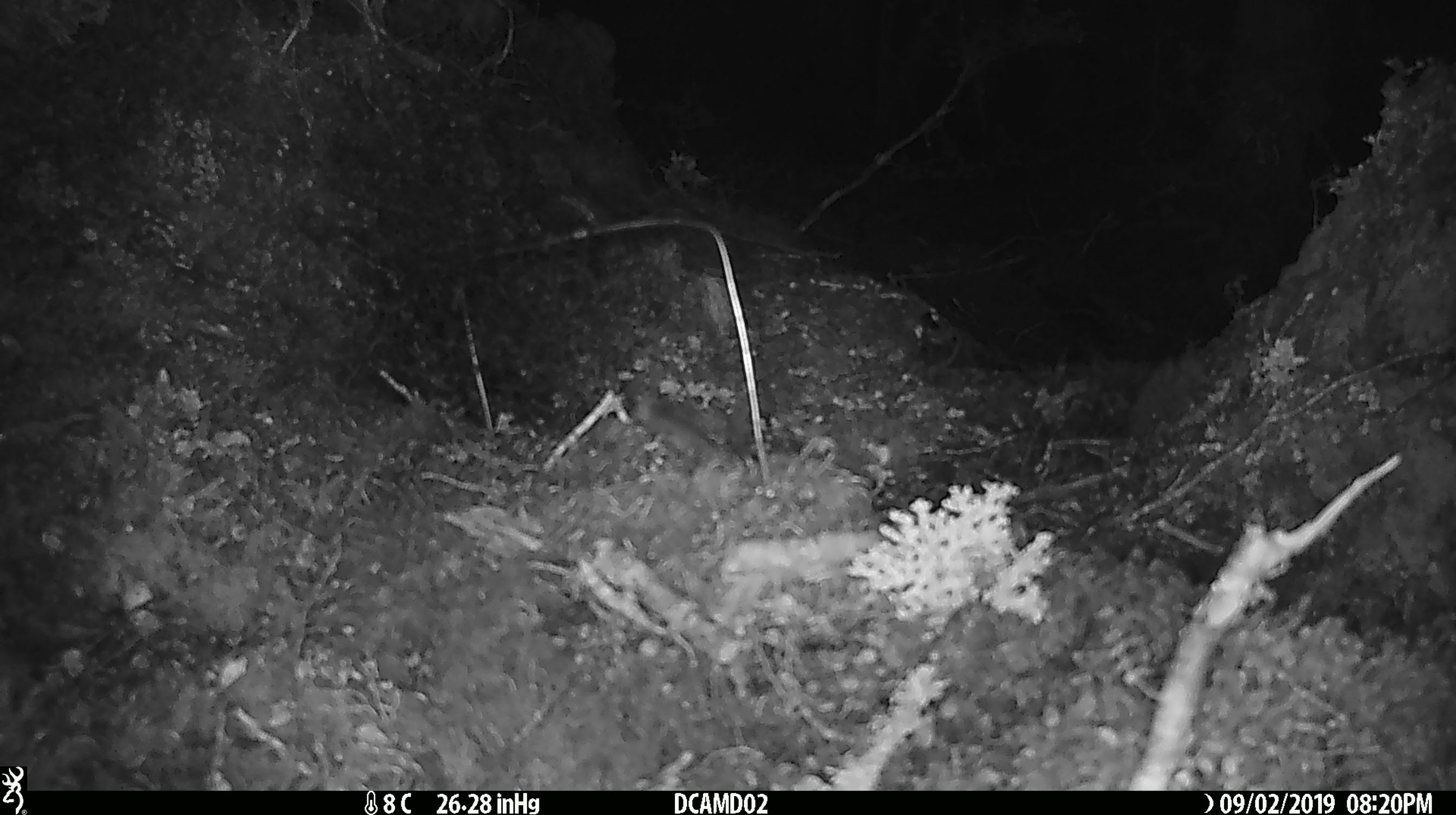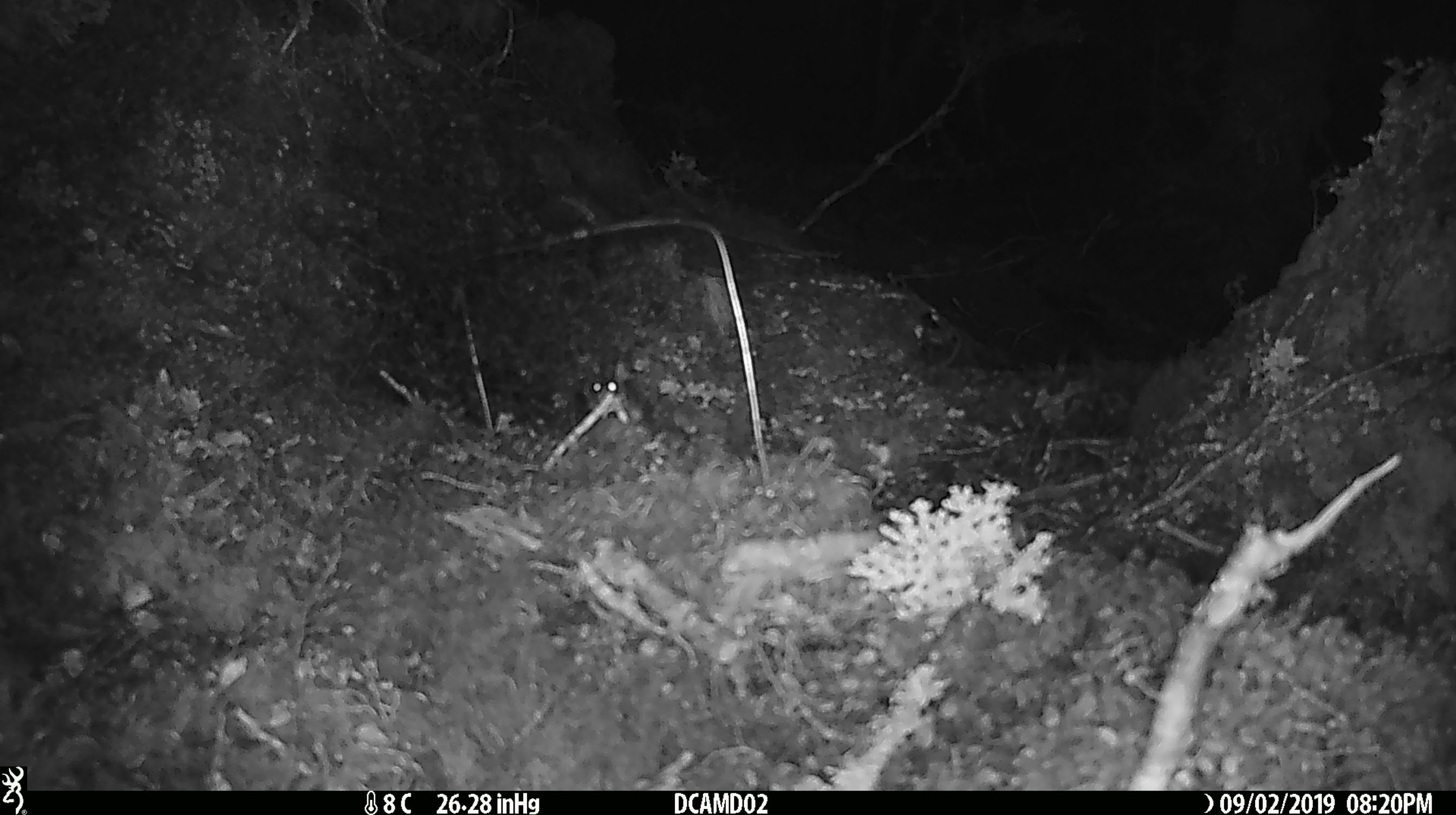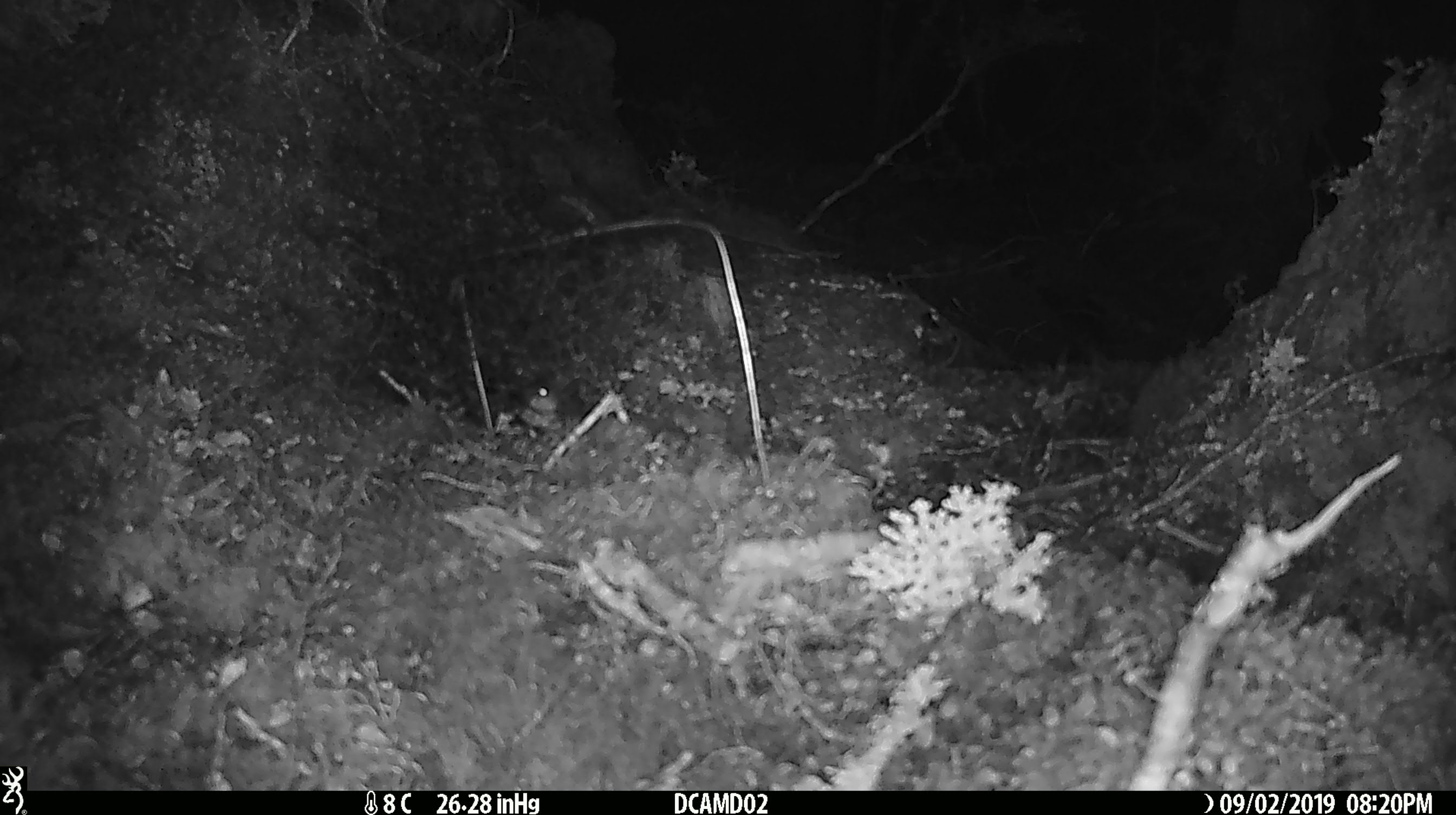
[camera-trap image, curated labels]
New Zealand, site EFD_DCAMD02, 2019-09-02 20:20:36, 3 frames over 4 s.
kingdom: Animalia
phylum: Chordata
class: Mammalia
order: Rodentia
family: Muridae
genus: Mus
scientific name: Mus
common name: mouse